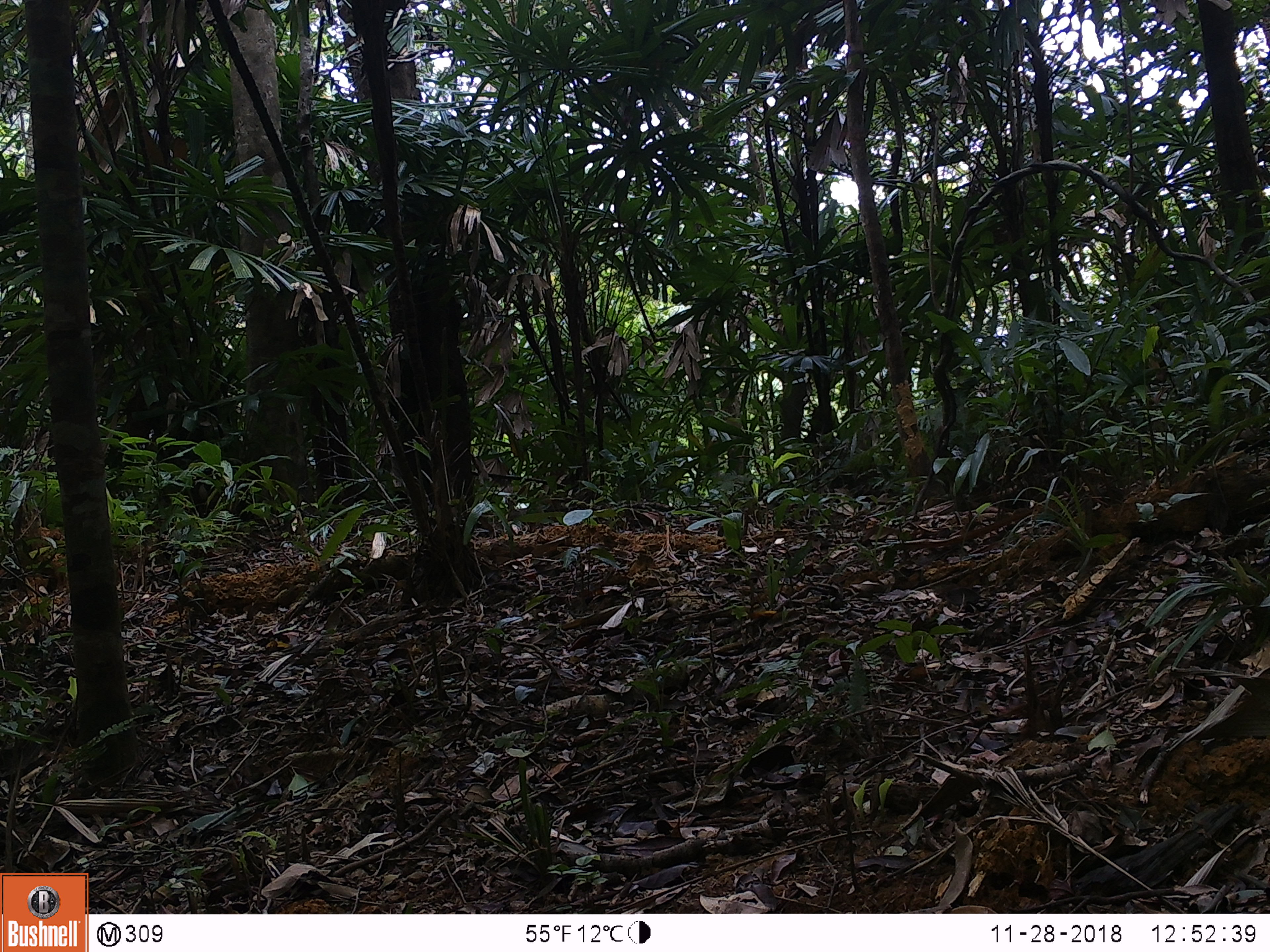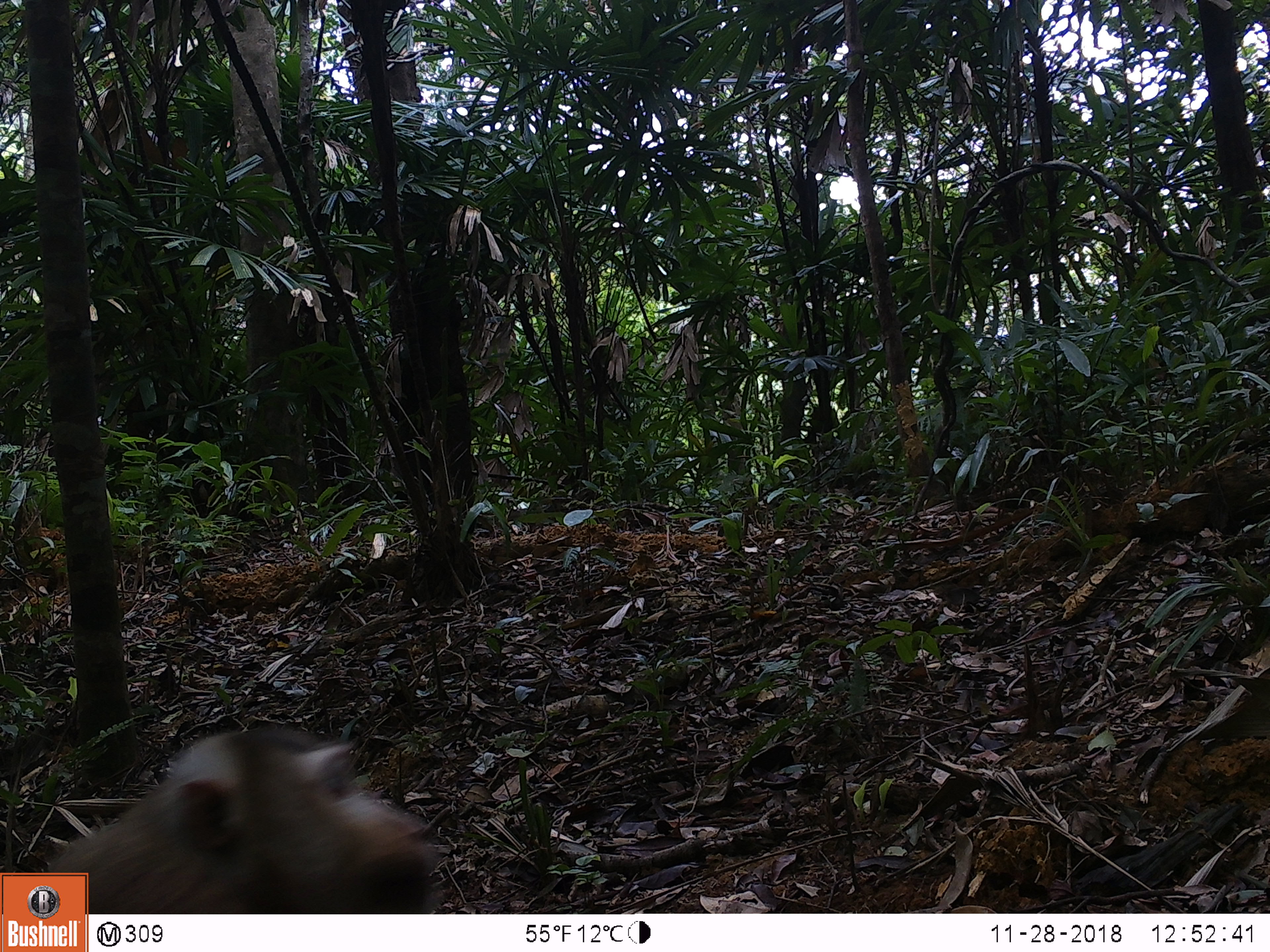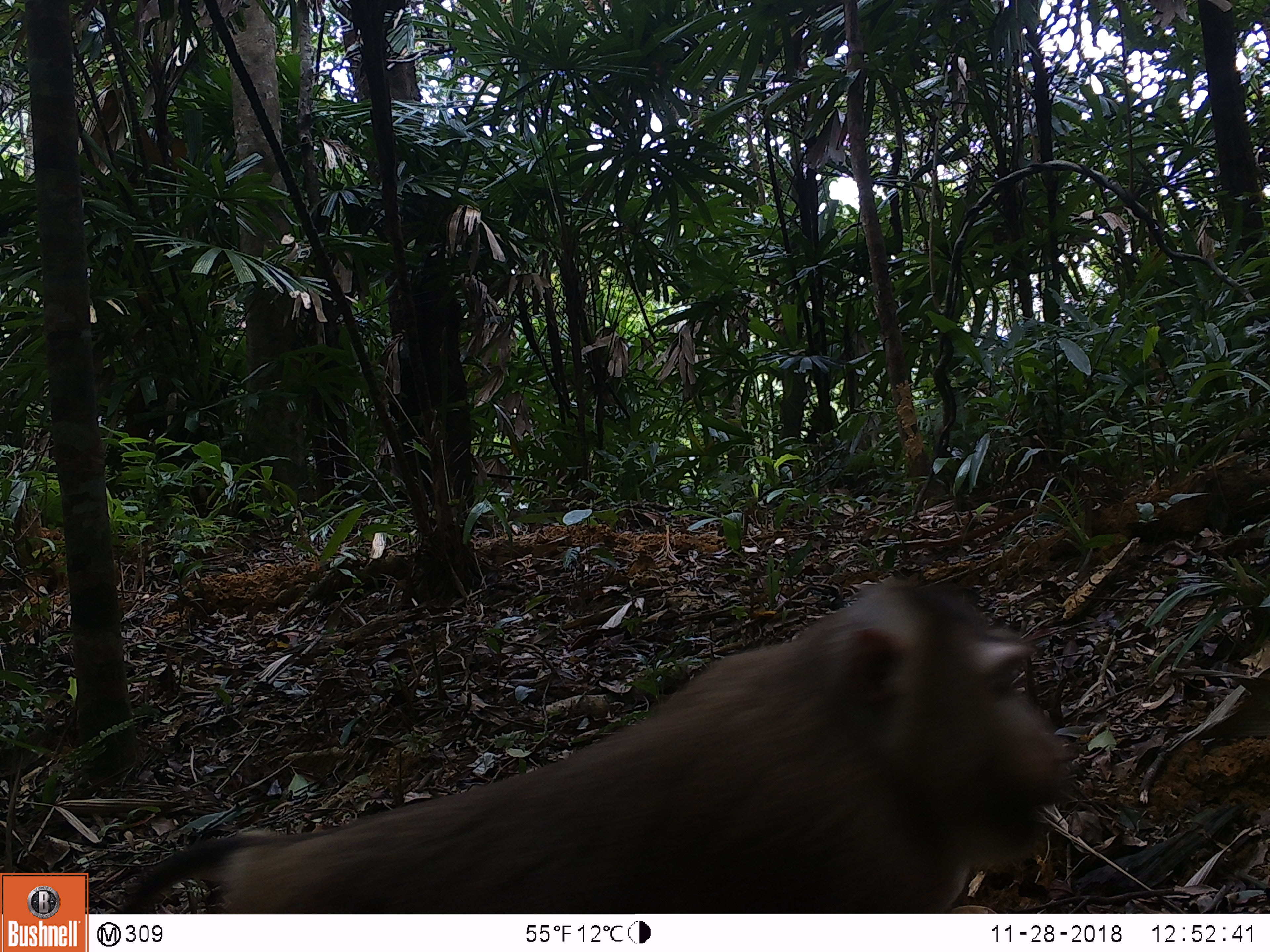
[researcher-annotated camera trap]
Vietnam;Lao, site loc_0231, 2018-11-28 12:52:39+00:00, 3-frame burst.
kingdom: Animalia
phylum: Chordata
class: Mammalia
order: Primates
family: Cercopithecidae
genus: Macaca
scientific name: Macaca nemestrina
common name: pig-tailed macaque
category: pig tailed macaque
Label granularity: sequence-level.